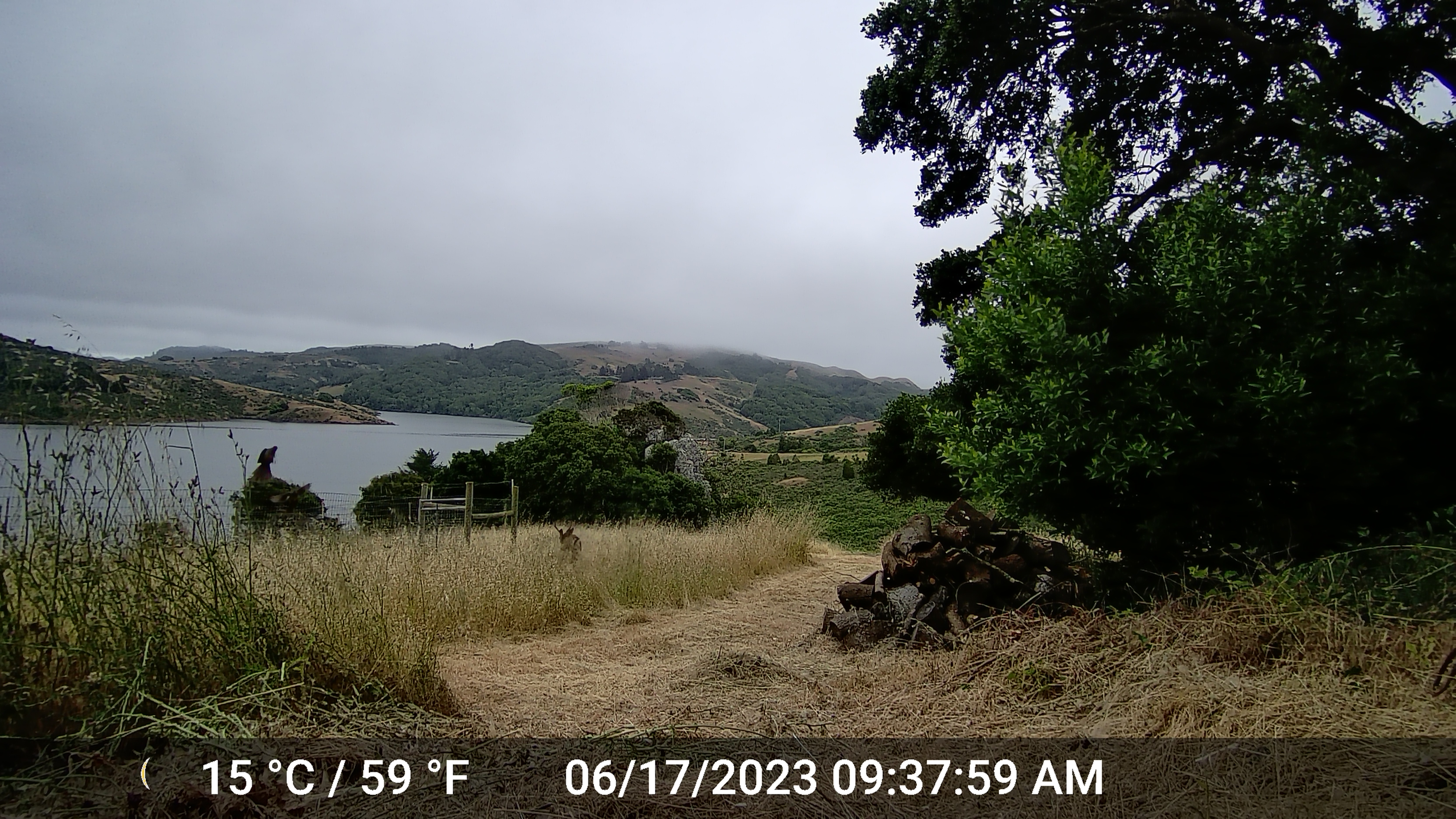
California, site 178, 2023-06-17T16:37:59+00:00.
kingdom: Animalia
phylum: Chordata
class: Mammalia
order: Artiodactyla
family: Cervidae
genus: Odocoileus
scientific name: Odocoileus hemionus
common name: mule deer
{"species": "mule deer (Odocoileus hemionus)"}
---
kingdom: Animalia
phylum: Chordata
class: Aves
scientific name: Aves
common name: bird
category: unknown bird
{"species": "unknown bird (bird) (Aves)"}